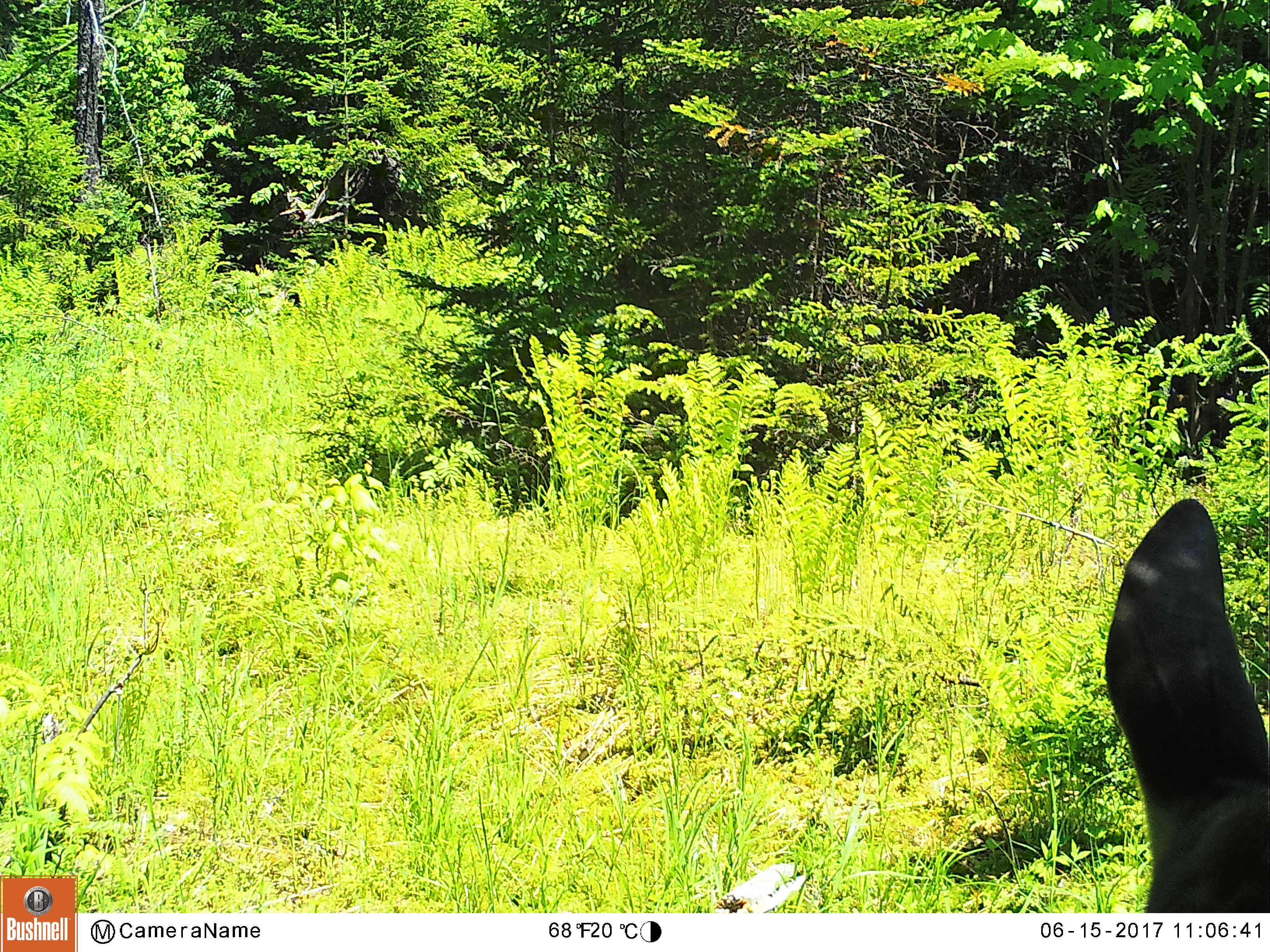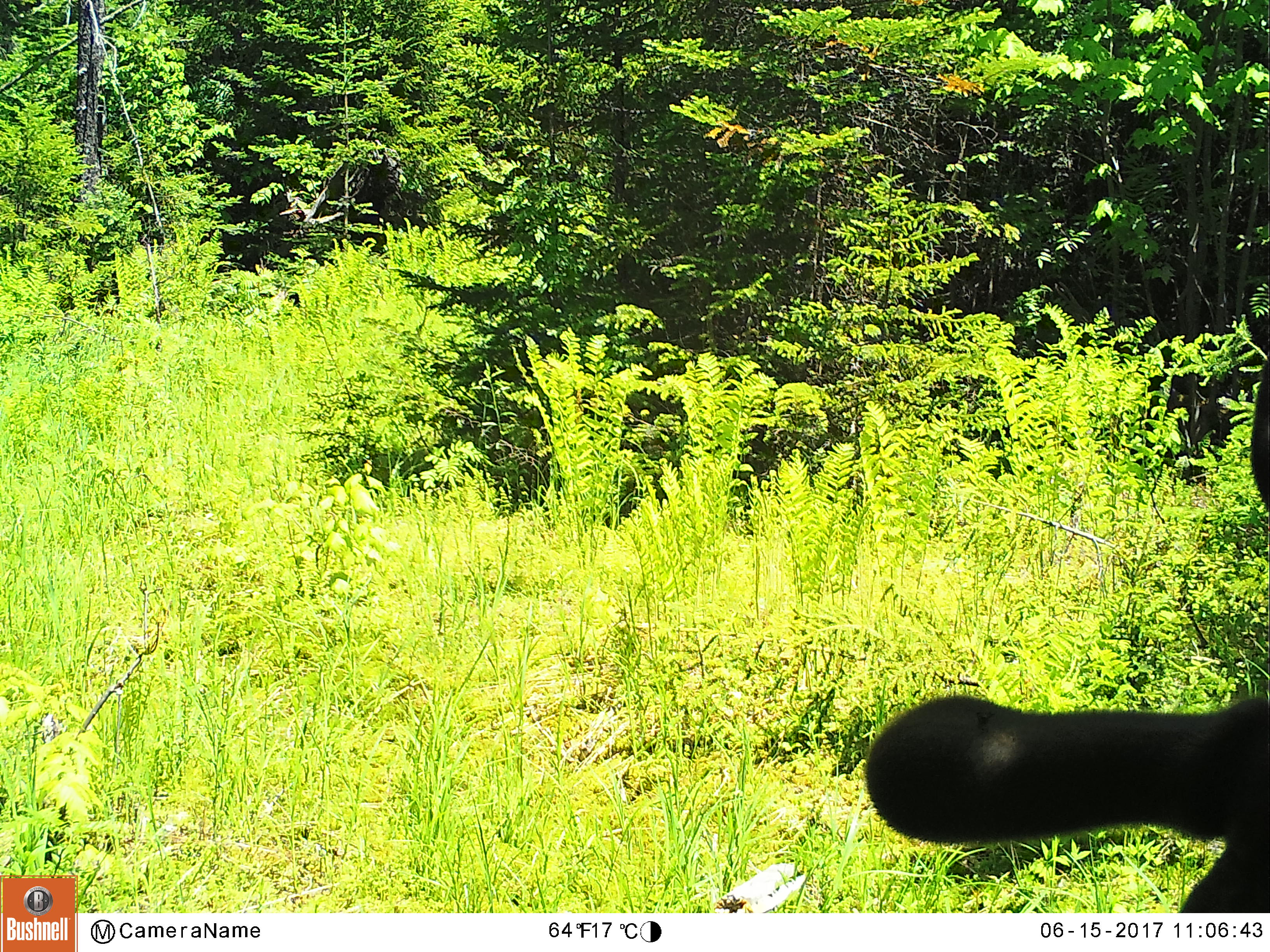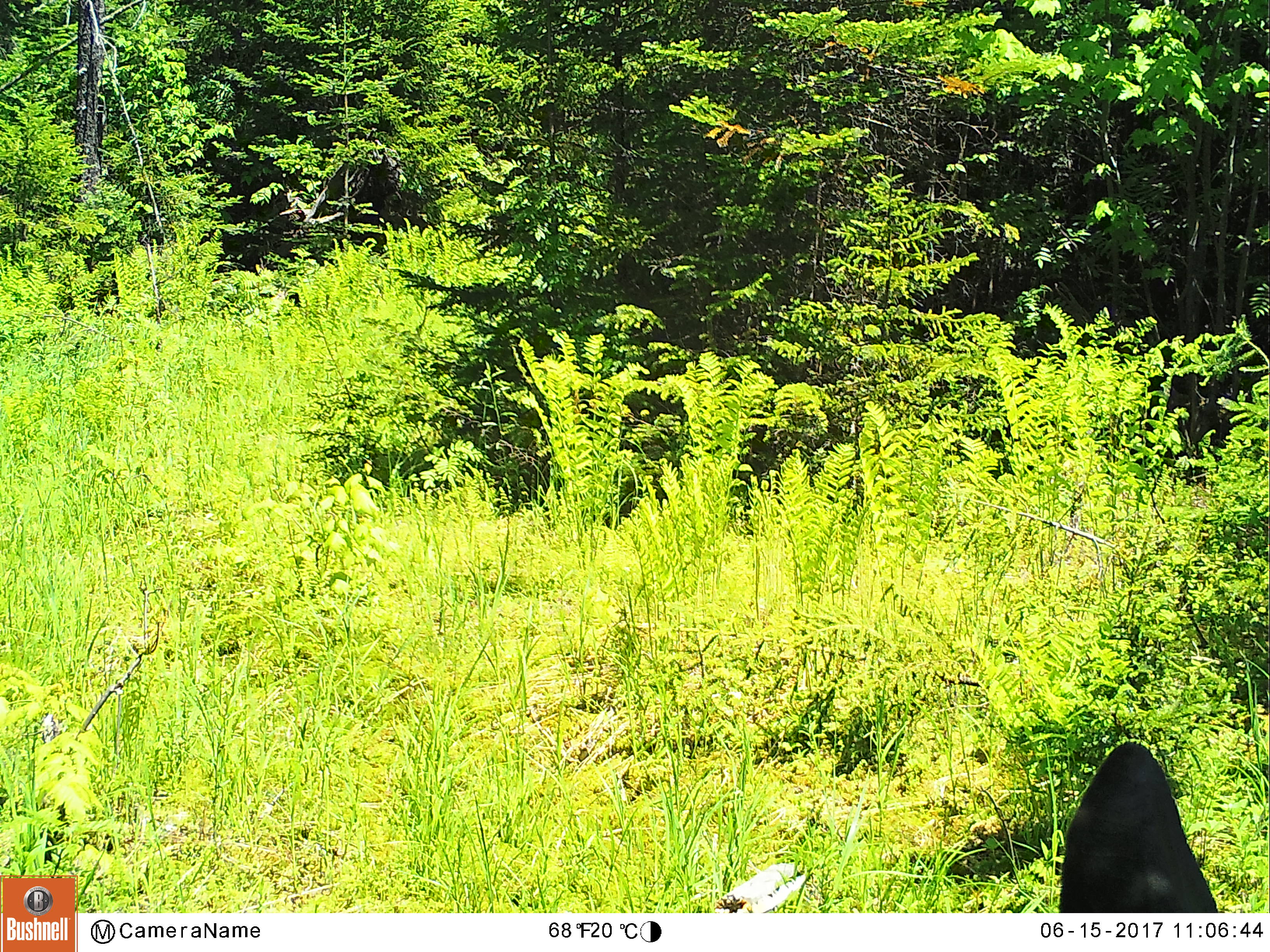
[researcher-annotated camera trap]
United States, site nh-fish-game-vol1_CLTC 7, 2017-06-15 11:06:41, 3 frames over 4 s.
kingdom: Animalia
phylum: Chordata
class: Mammalia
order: Artiodactyla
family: Cervidae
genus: Alces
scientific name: Alces alces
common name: moose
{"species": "moose (Alces alces)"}